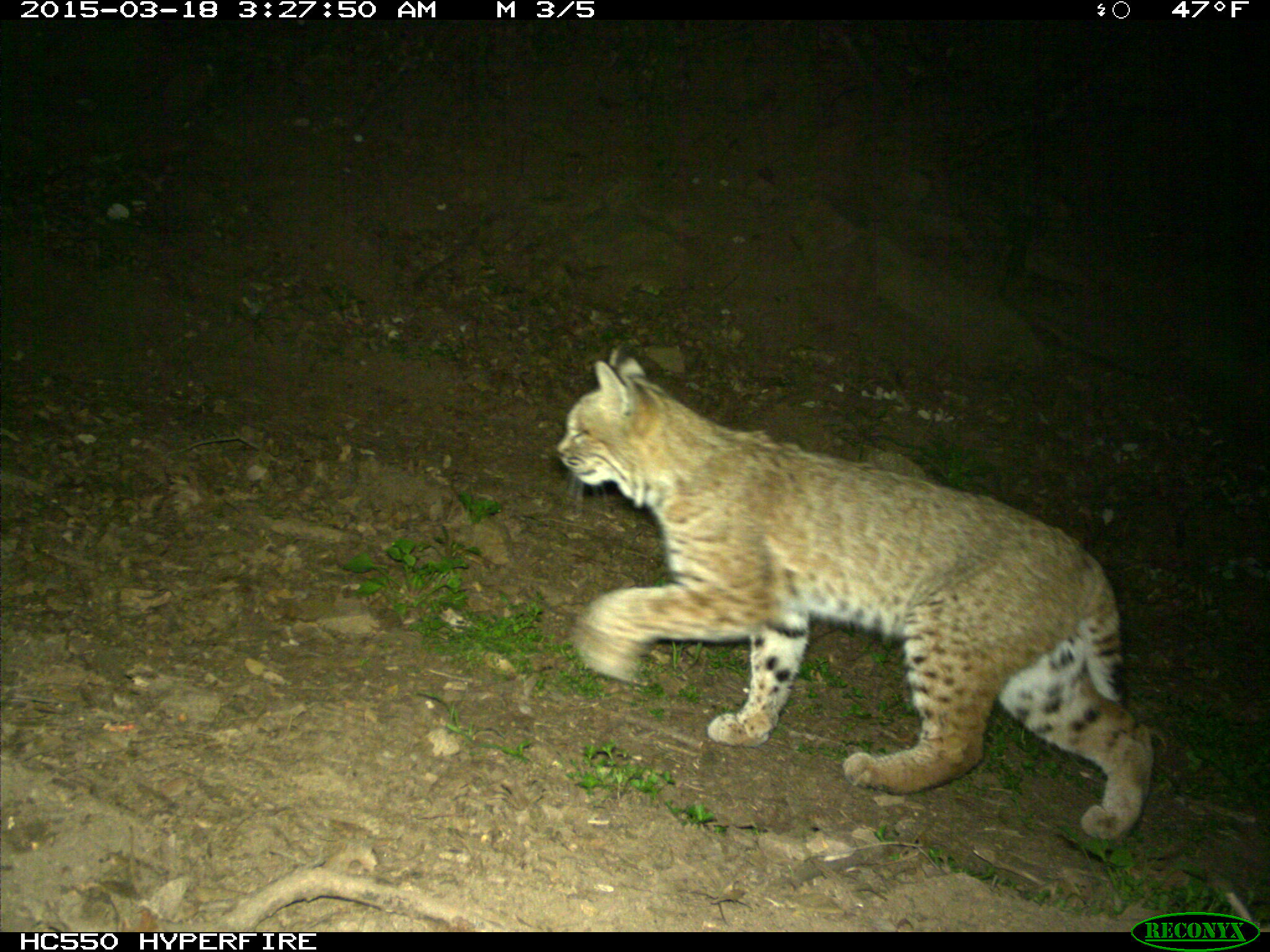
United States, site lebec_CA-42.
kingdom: Animalia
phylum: Chordata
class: Mammalia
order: Carnivora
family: Felidae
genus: Lynx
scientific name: Lynx rufus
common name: bobcat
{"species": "Lynx rufus (bobcat)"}